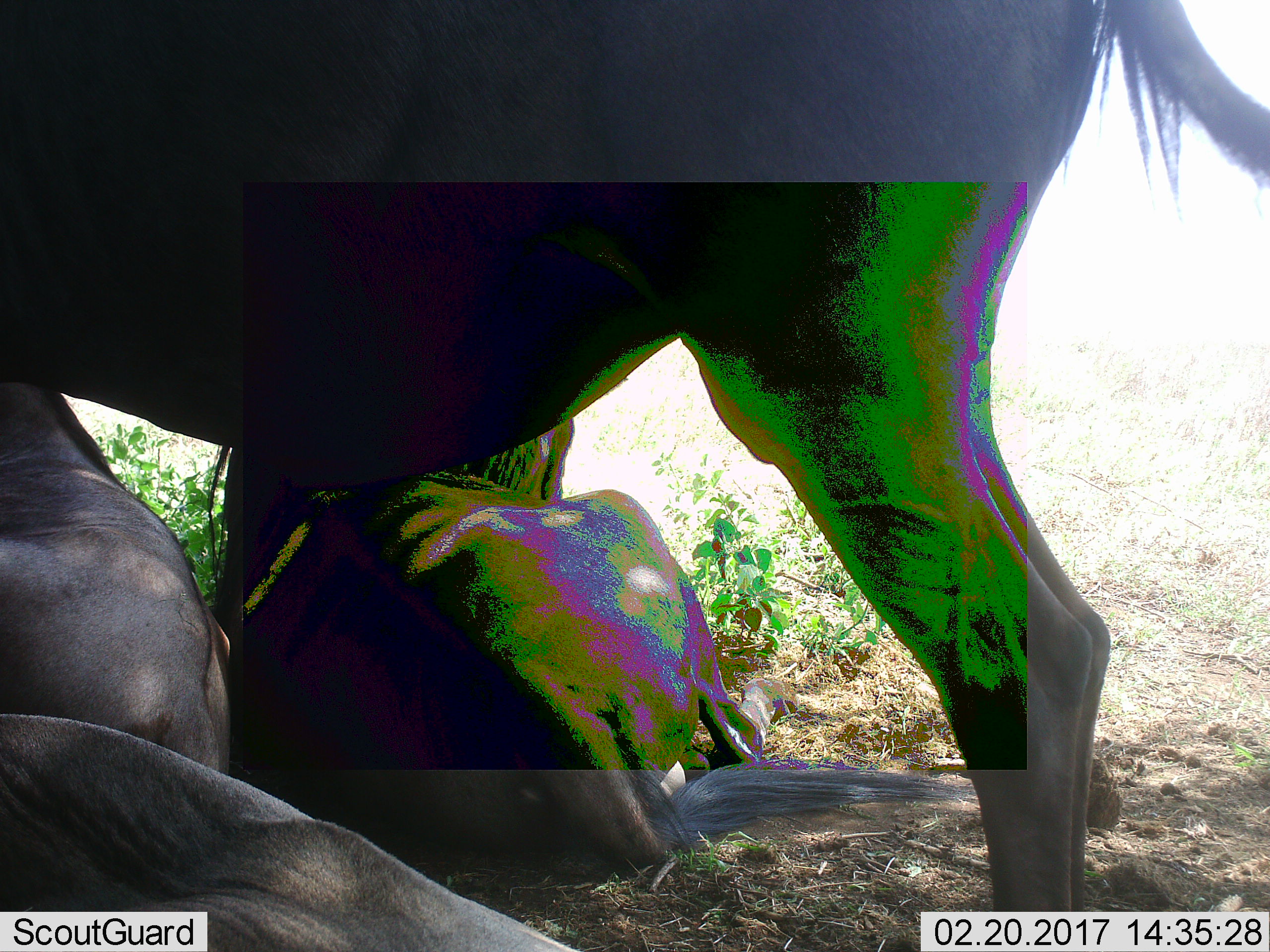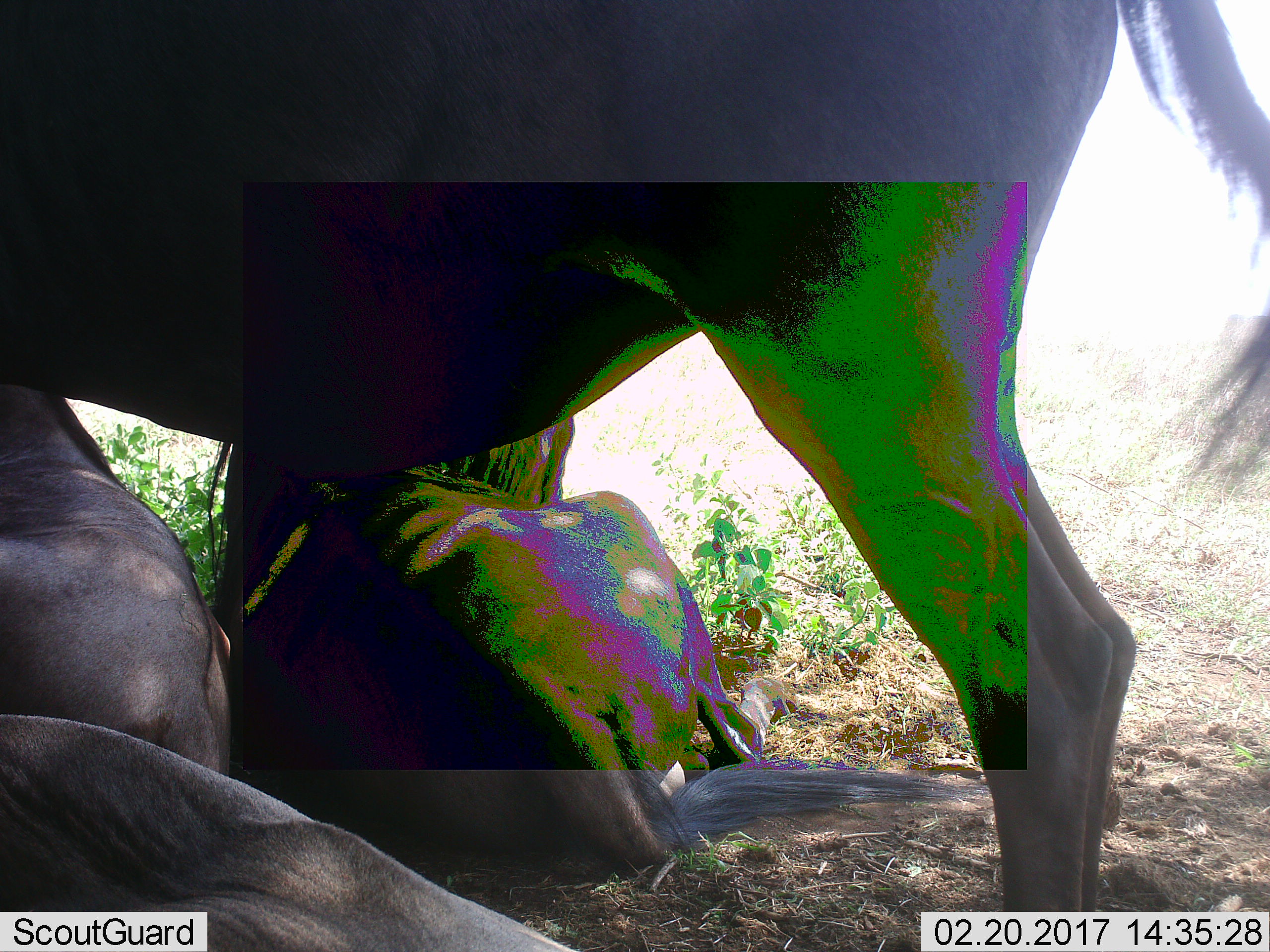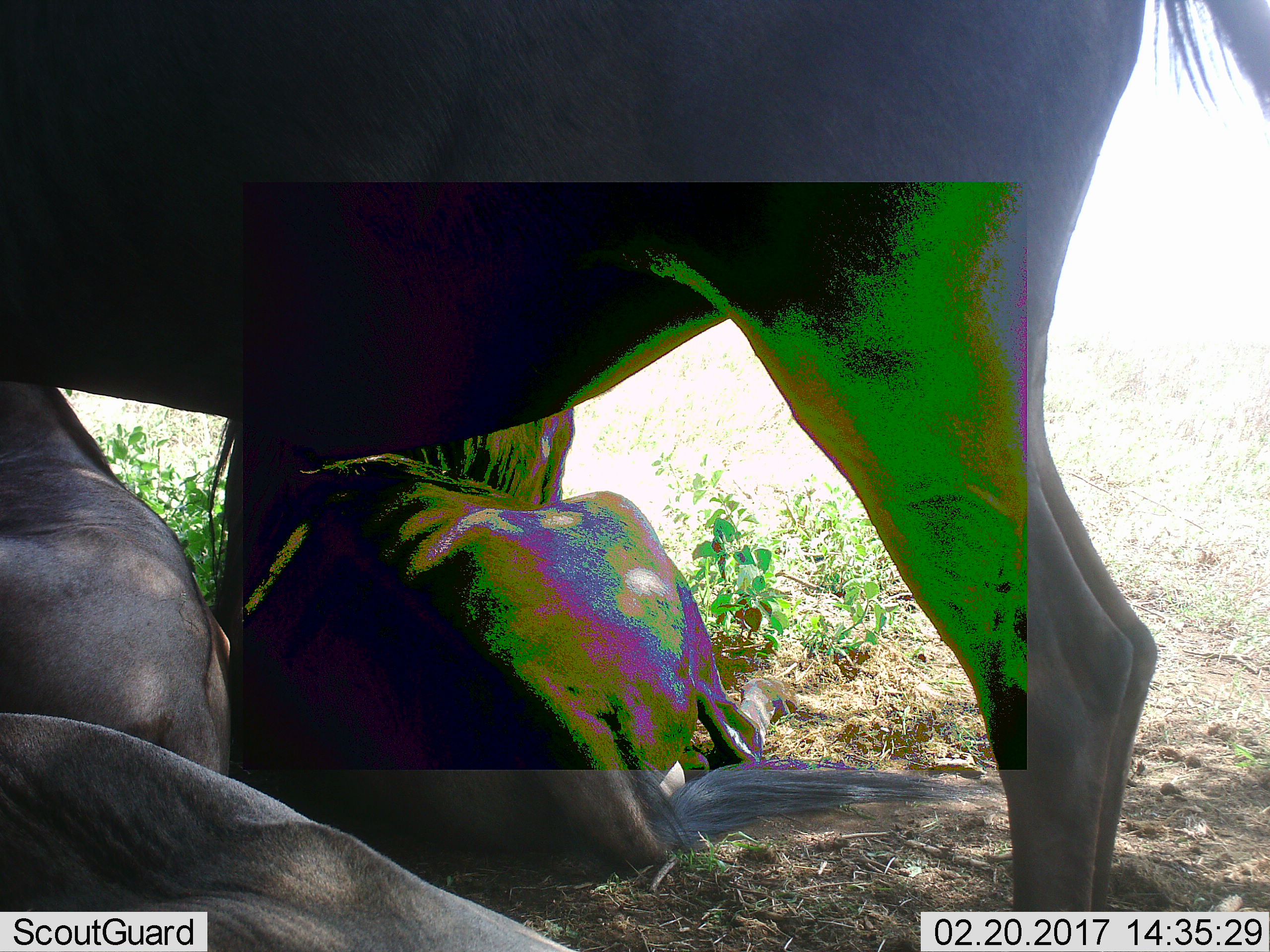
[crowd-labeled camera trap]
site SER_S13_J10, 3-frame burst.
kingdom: Animalia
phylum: Chordata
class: Mammalia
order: Artiodactyla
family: Bovidae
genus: Connochaetes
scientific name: Connochaetes taurinus taurinus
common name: blue wildebeest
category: wildebeestblue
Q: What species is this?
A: Wildebeestblue (blue wildebeest) (Connochaetes taurinus taurinus).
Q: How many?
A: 4.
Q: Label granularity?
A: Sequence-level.